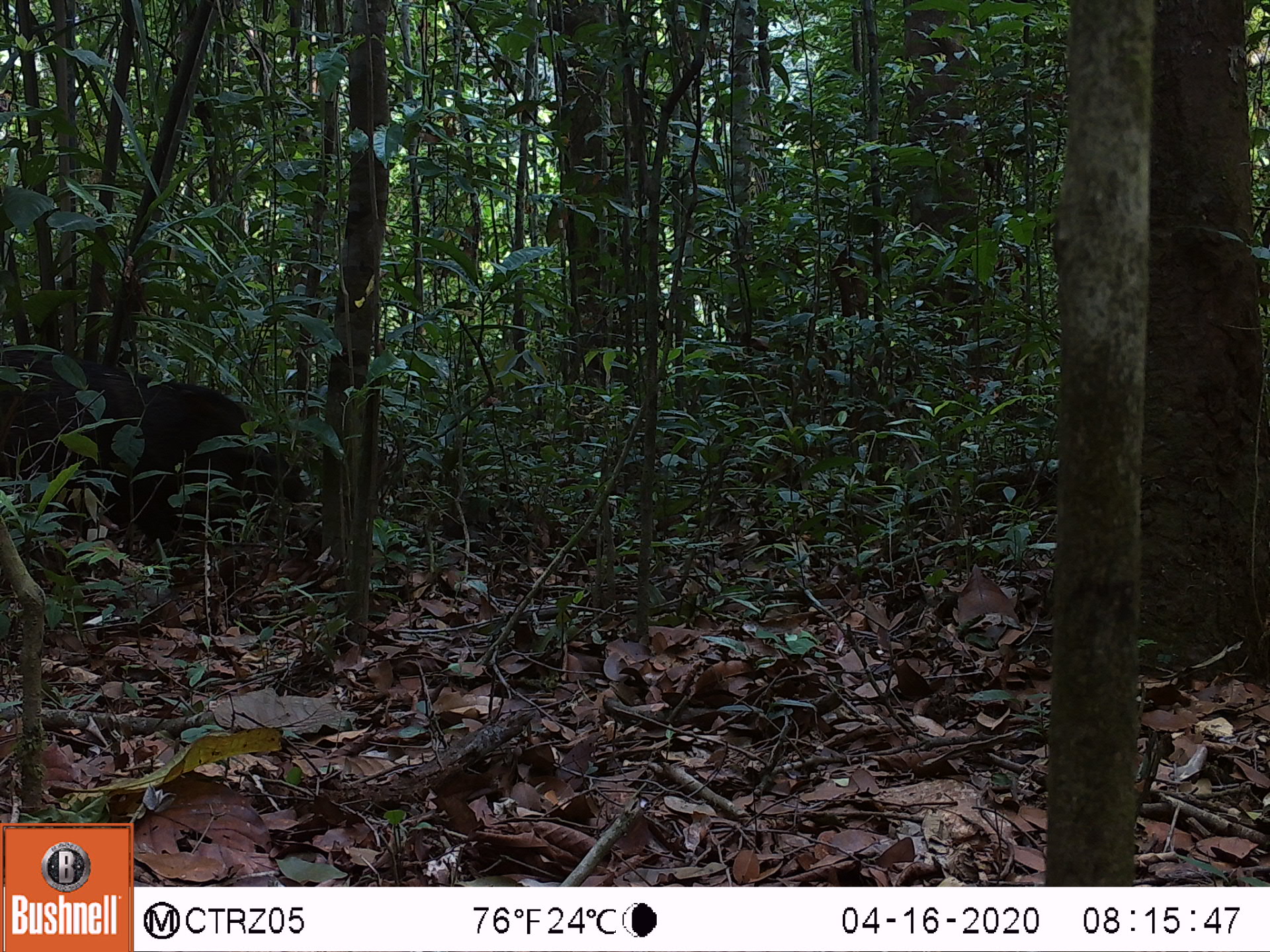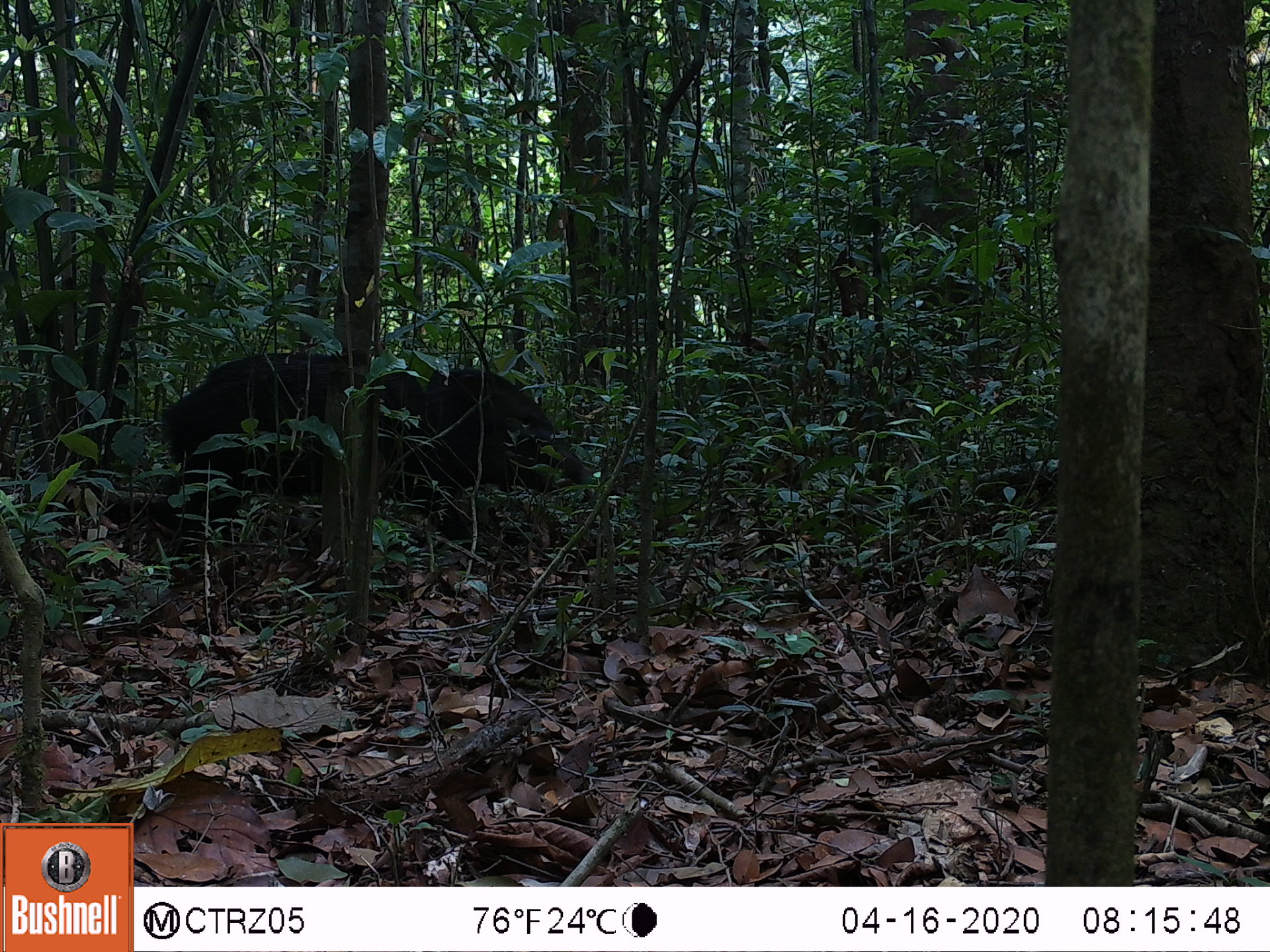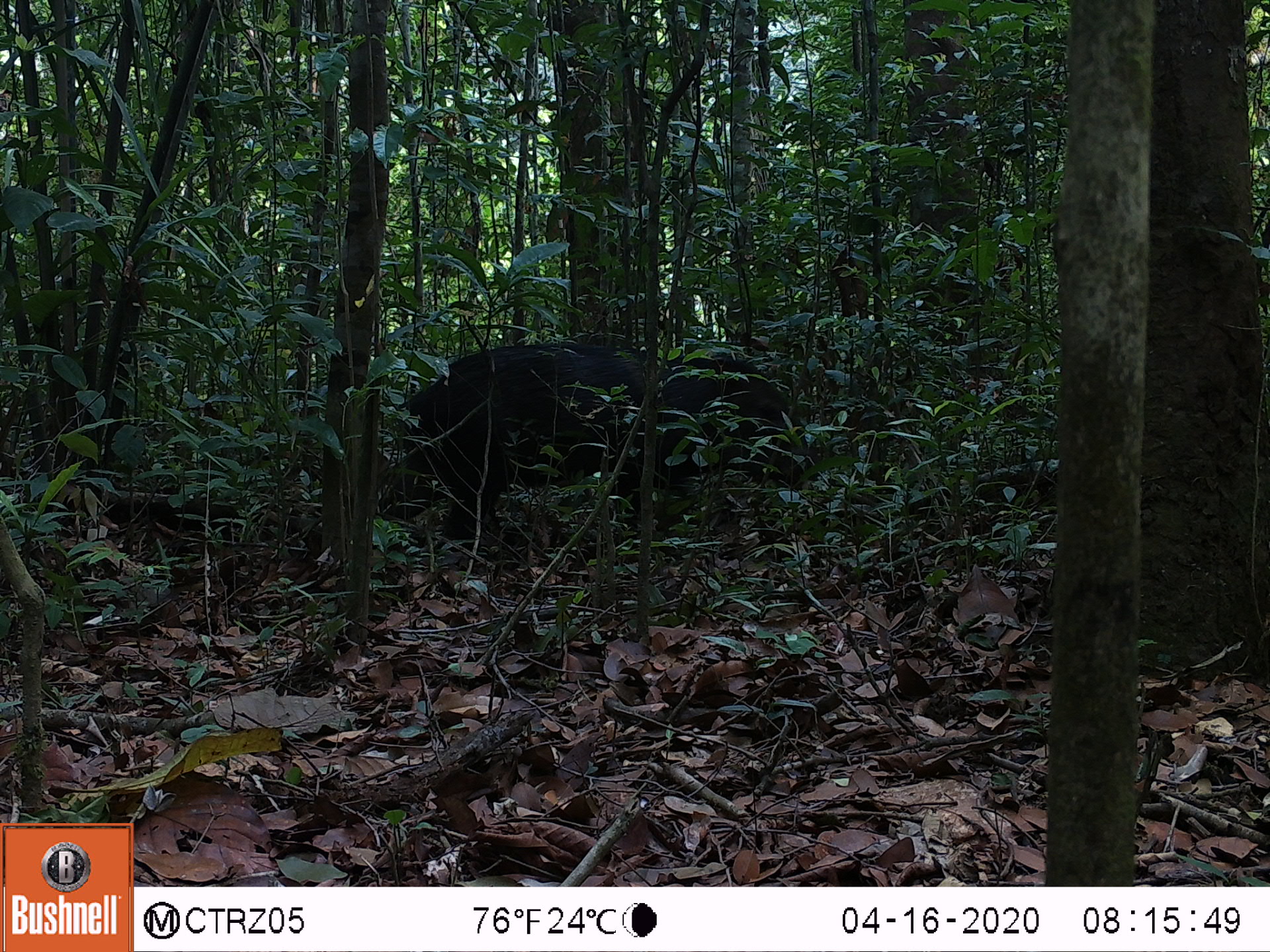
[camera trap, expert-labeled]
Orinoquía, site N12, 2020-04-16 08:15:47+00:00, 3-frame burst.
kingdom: Animalia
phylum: Chordata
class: Mammalia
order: Artiodactyla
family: Tayassuidae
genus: Pecari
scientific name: Pecari tajacu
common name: collared peccary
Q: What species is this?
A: Collared peccary (Pecari tajacu).